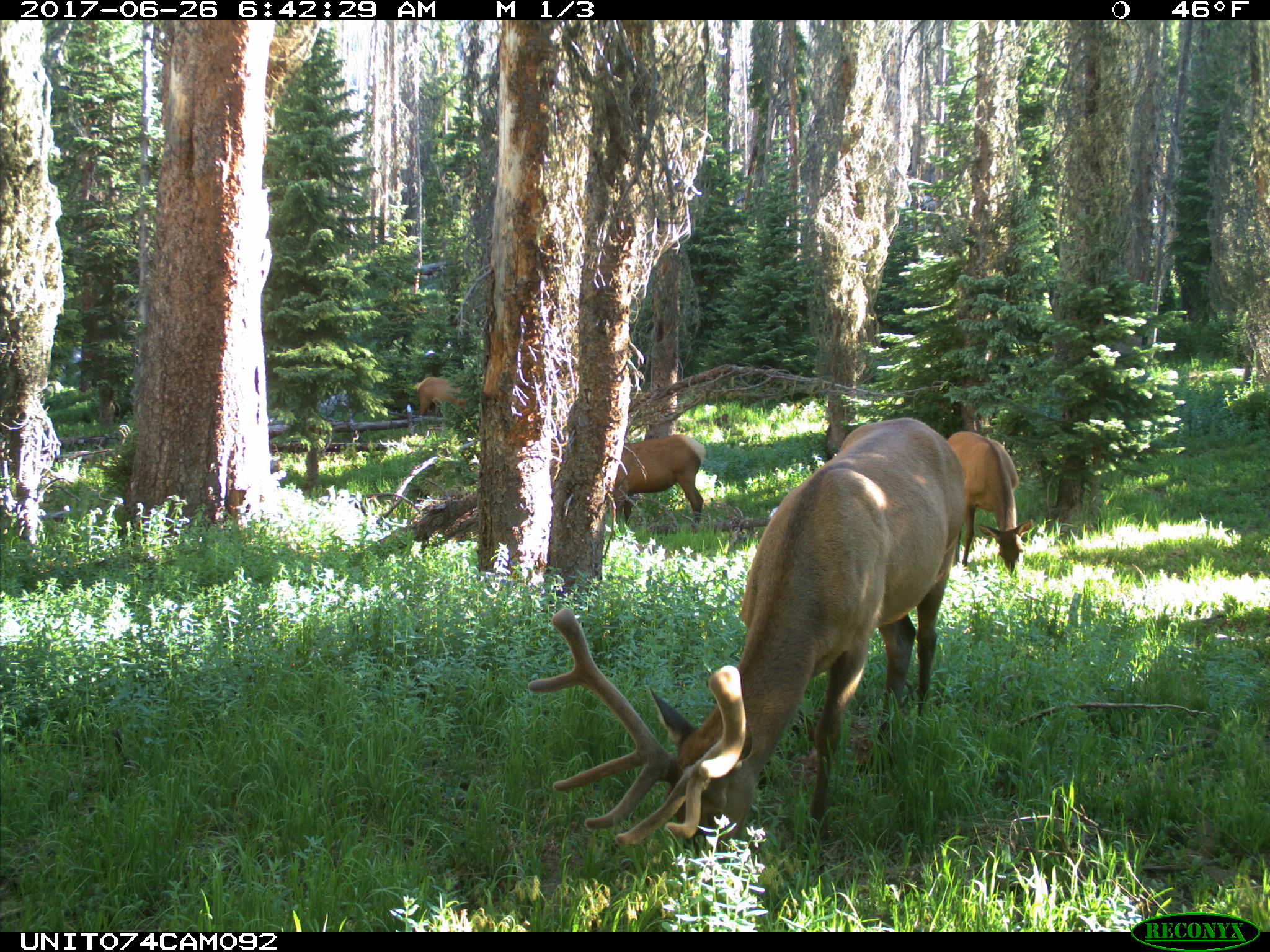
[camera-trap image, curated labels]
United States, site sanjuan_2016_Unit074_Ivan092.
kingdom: Animalia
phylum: Chordata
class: Mammalia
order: Artiodactyla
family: Cervidae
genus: Cervus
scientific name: Cervus elaphus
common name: red deer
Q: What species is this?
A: Cervus elaphus (red deer).